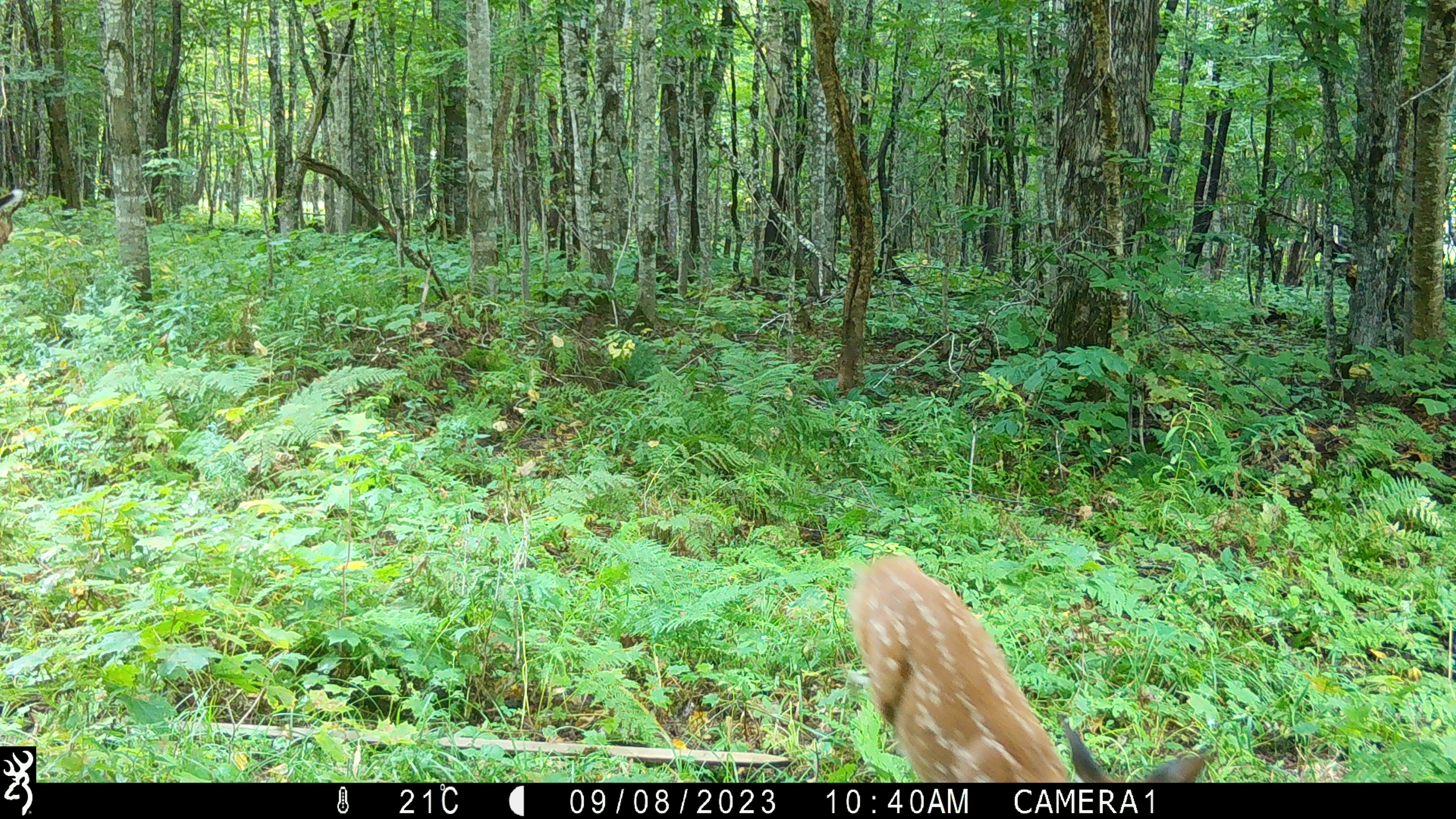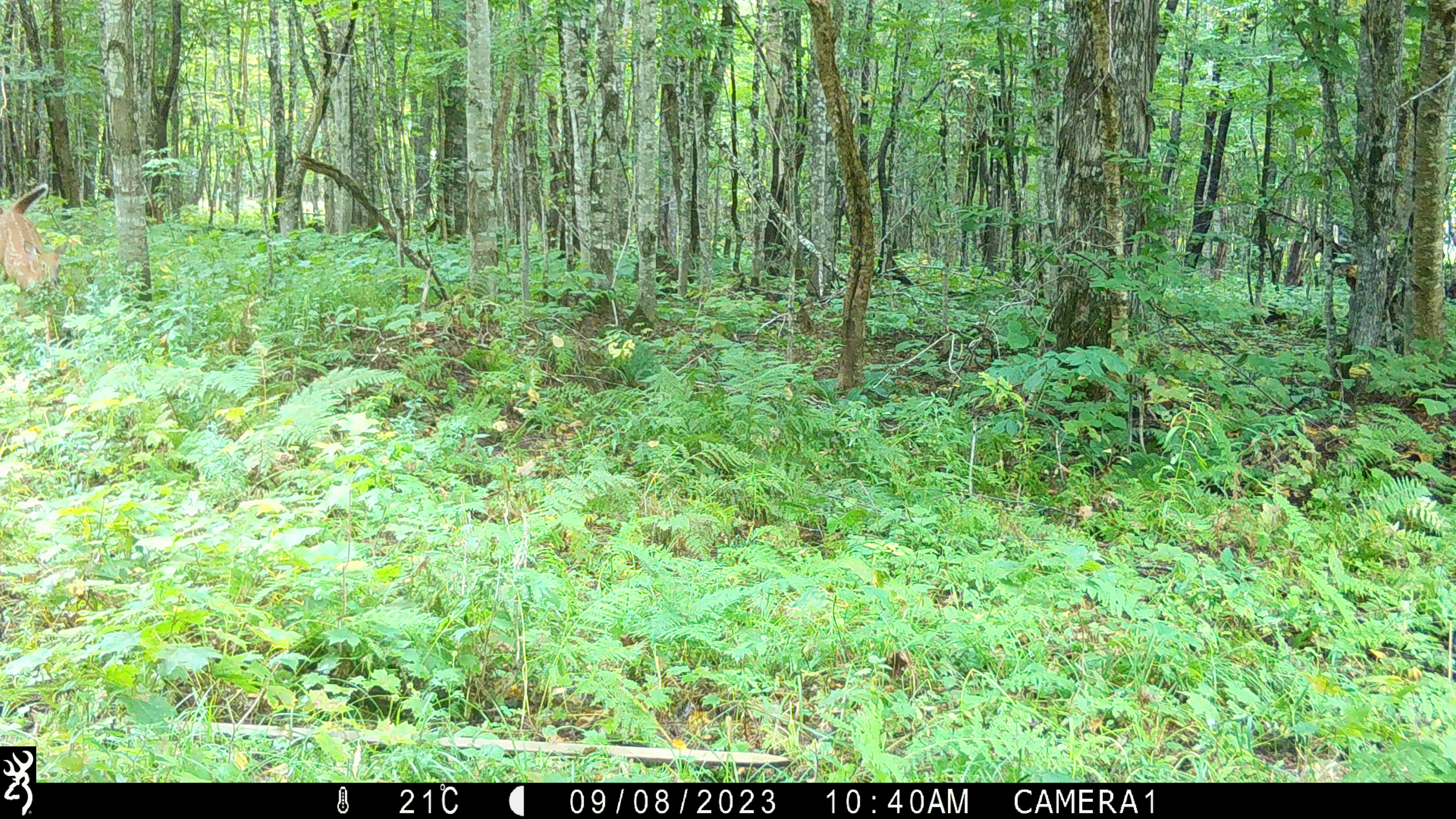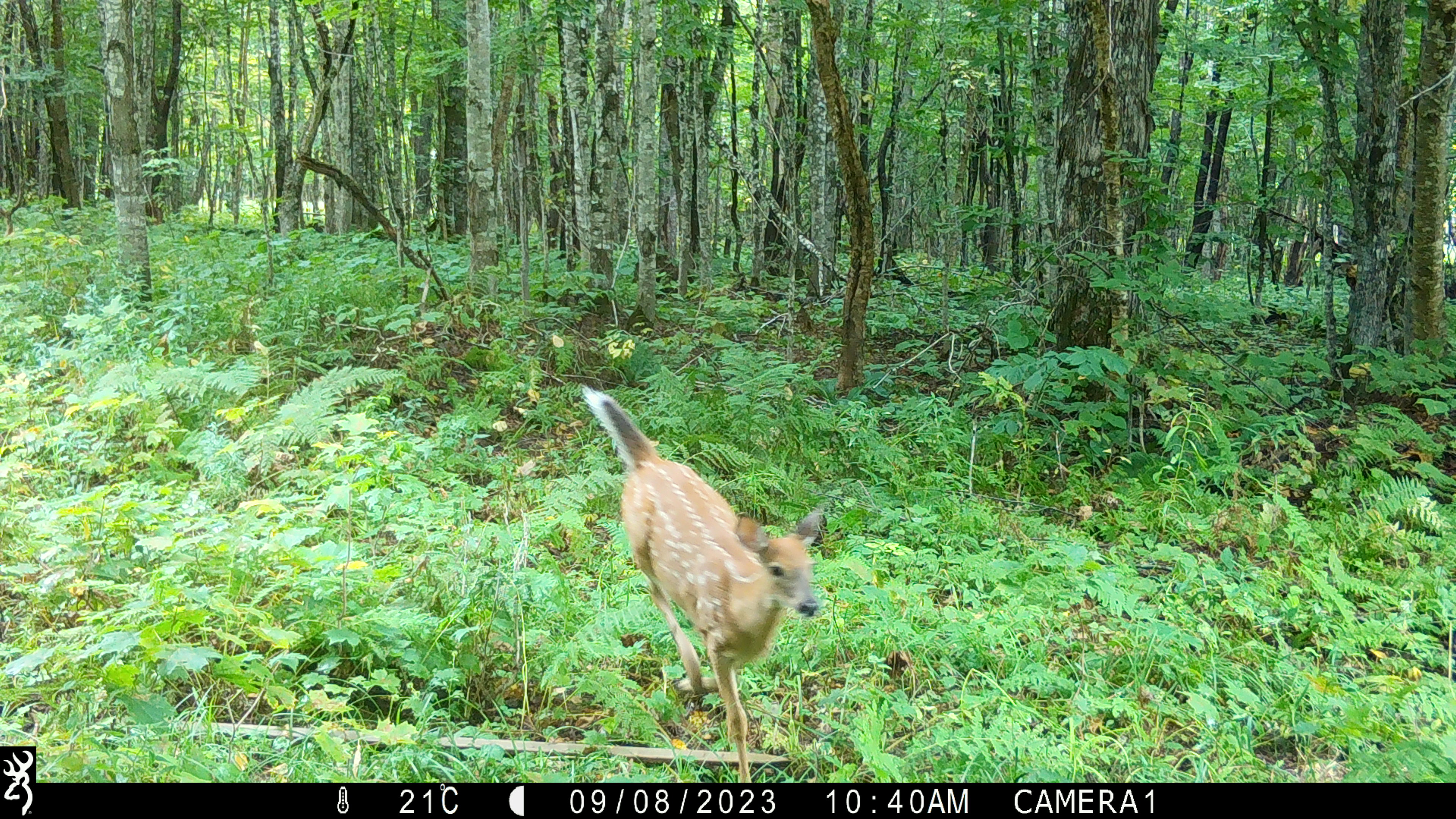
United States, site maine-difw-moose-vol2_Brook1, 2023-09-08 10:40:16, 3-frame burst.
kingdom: Animalia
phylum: Chordata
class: Mammalia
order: Artiodactyla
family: Cervidae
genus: Odocoileus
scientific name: Odocoileus virginianus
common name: white-tailed deer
White-tailed deer (Odocoileus virginianus).